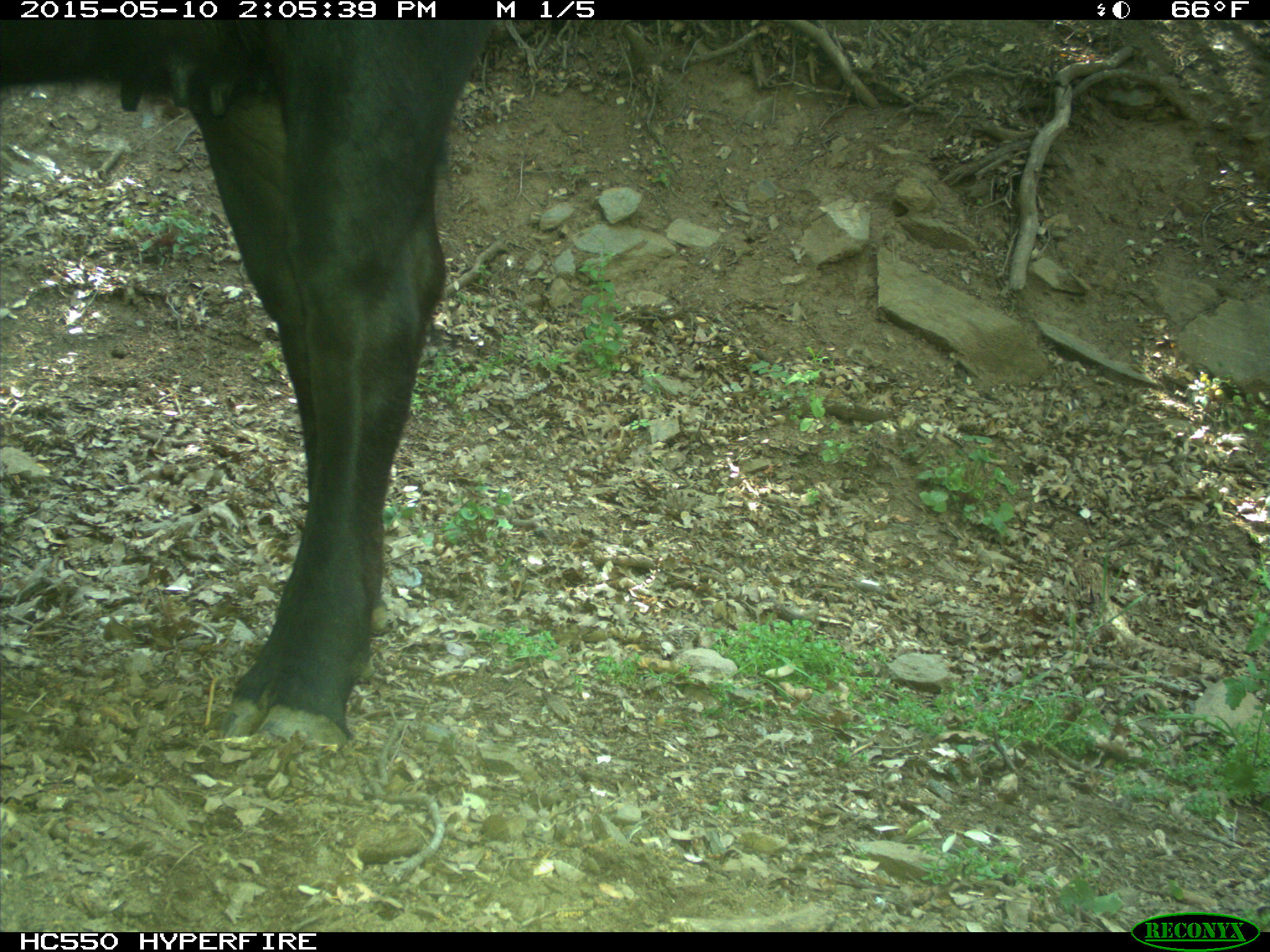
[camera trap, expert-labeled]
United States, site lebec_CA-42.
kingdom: Animalia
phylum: Chordata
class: Mammalia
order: Artiodactyla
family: Bovidae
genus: Bos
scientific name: Bos taurus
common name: domestic cow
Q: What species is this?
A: Bos taurus (domestic cow).